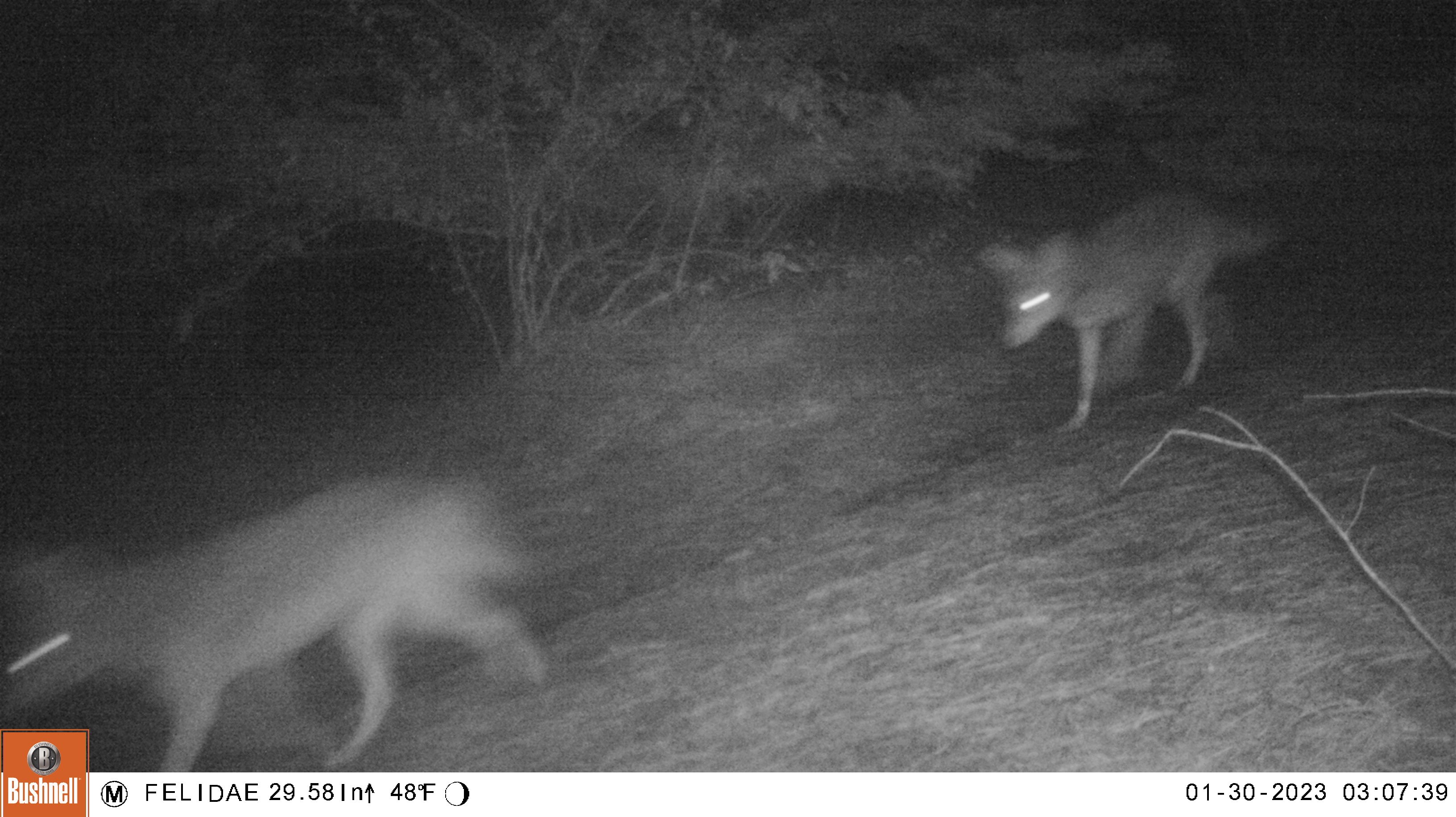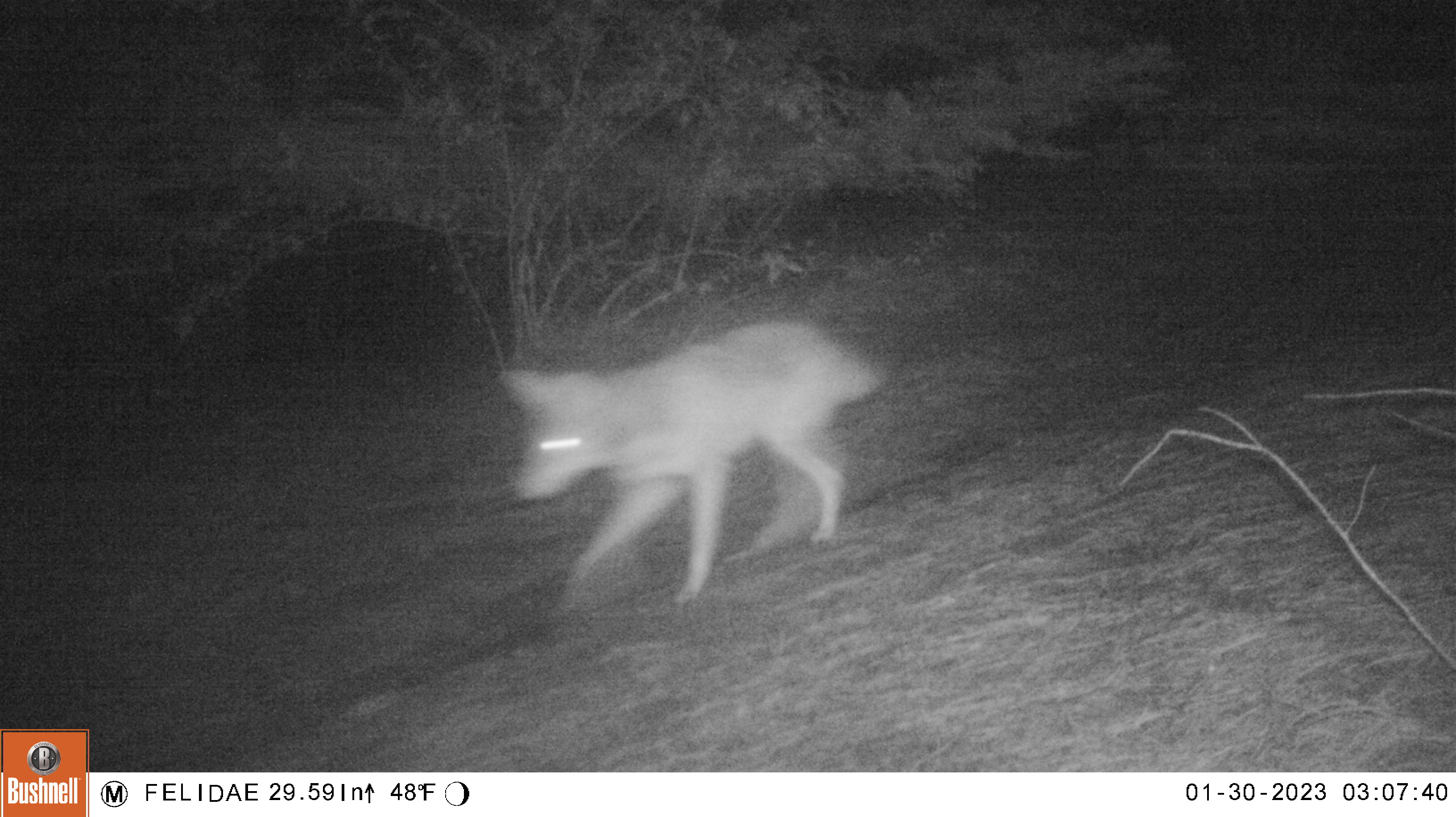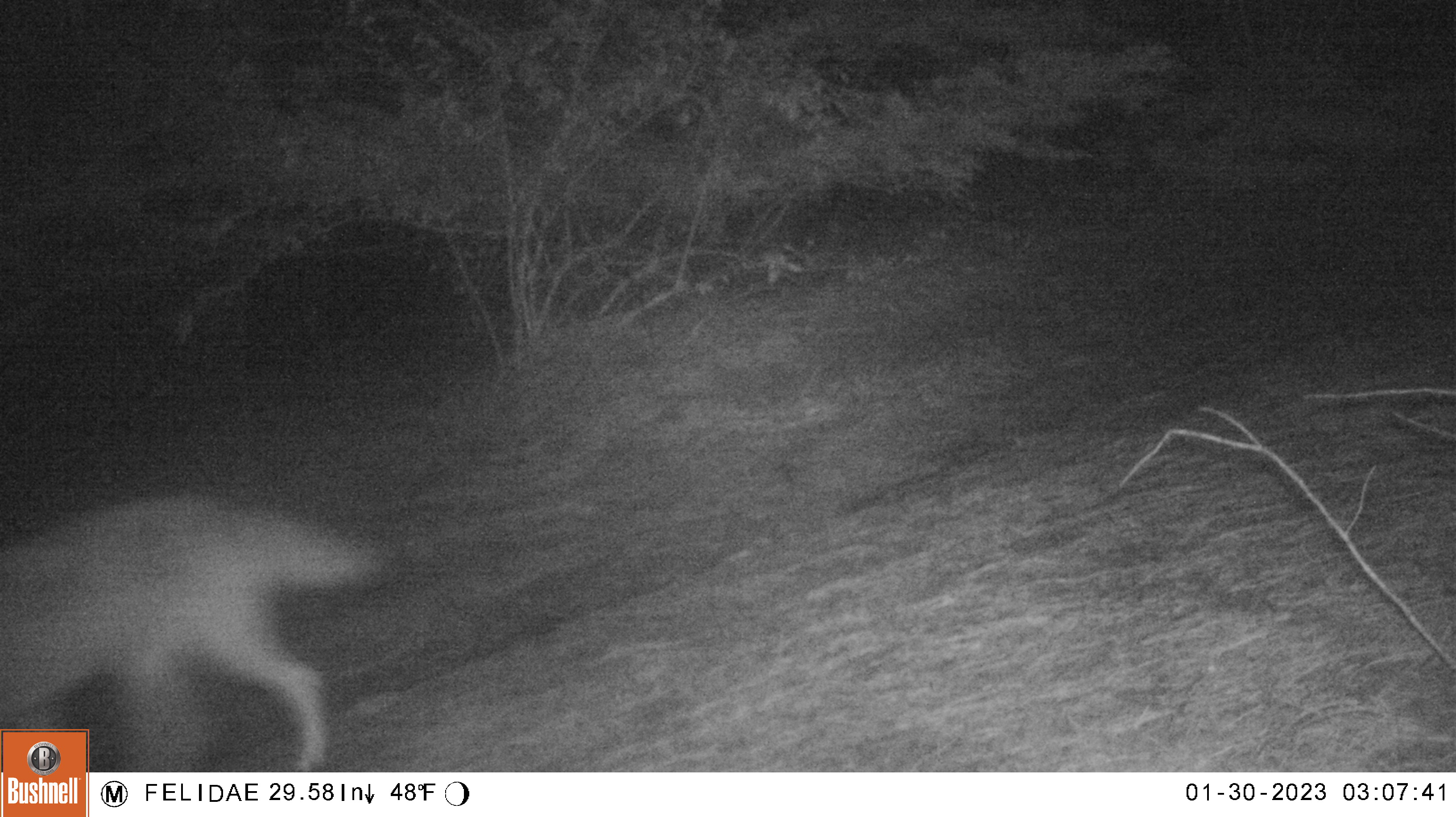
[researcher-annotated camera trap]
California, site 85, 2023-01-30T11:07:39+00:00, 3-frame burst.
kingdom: Animalia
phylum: Chordata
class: Mammalia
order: Carnivora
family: Canidae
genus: Canis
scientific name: Canis latrans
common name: coyote